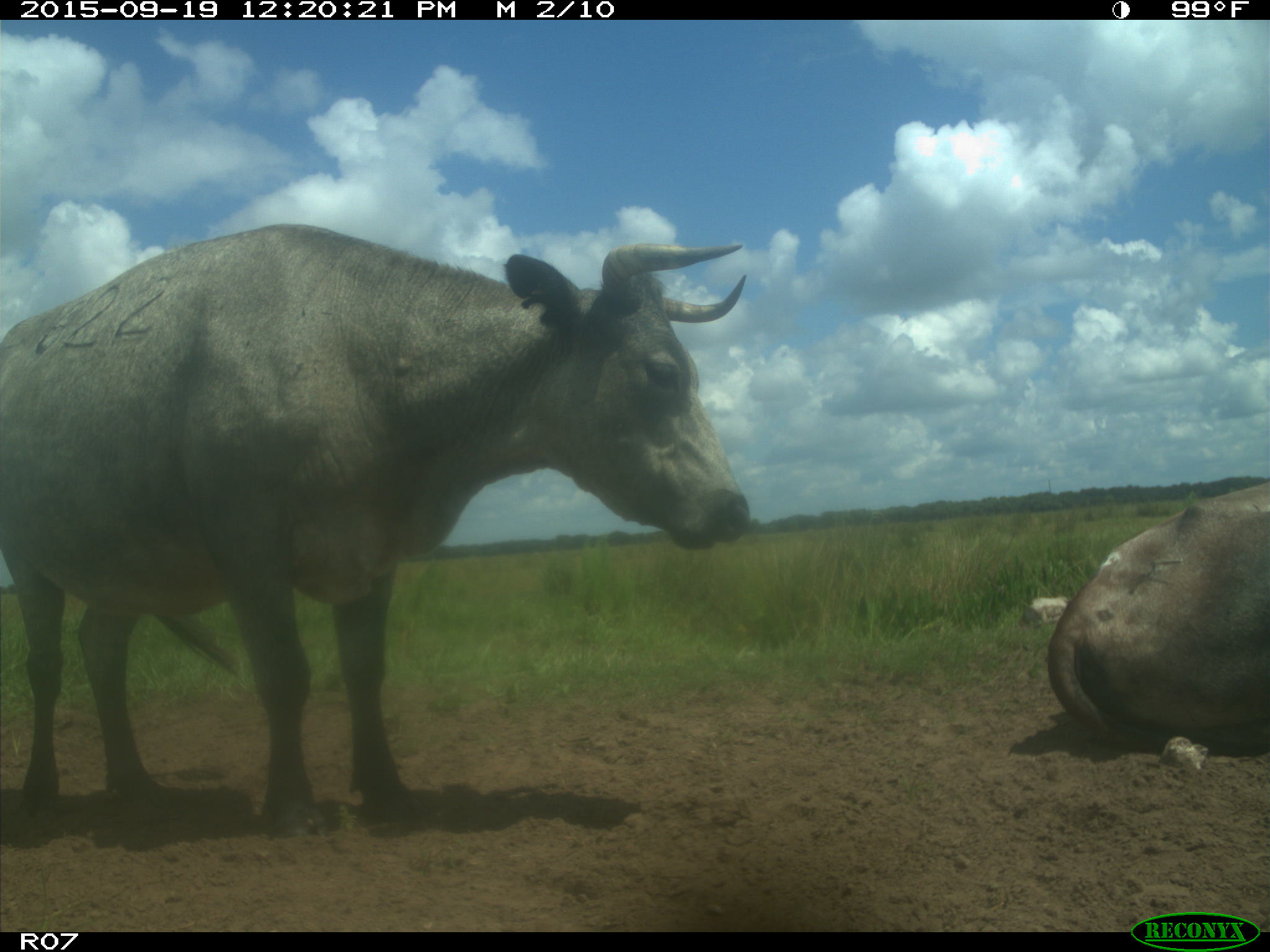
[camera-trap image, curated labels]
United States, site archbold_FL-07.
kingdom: Animalia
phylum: Chordata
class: Mammalia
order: Artiodactyla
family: Bovidae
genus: Bos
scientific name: Bos taurus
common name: domestic cow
Bos taurus (domestic cow).